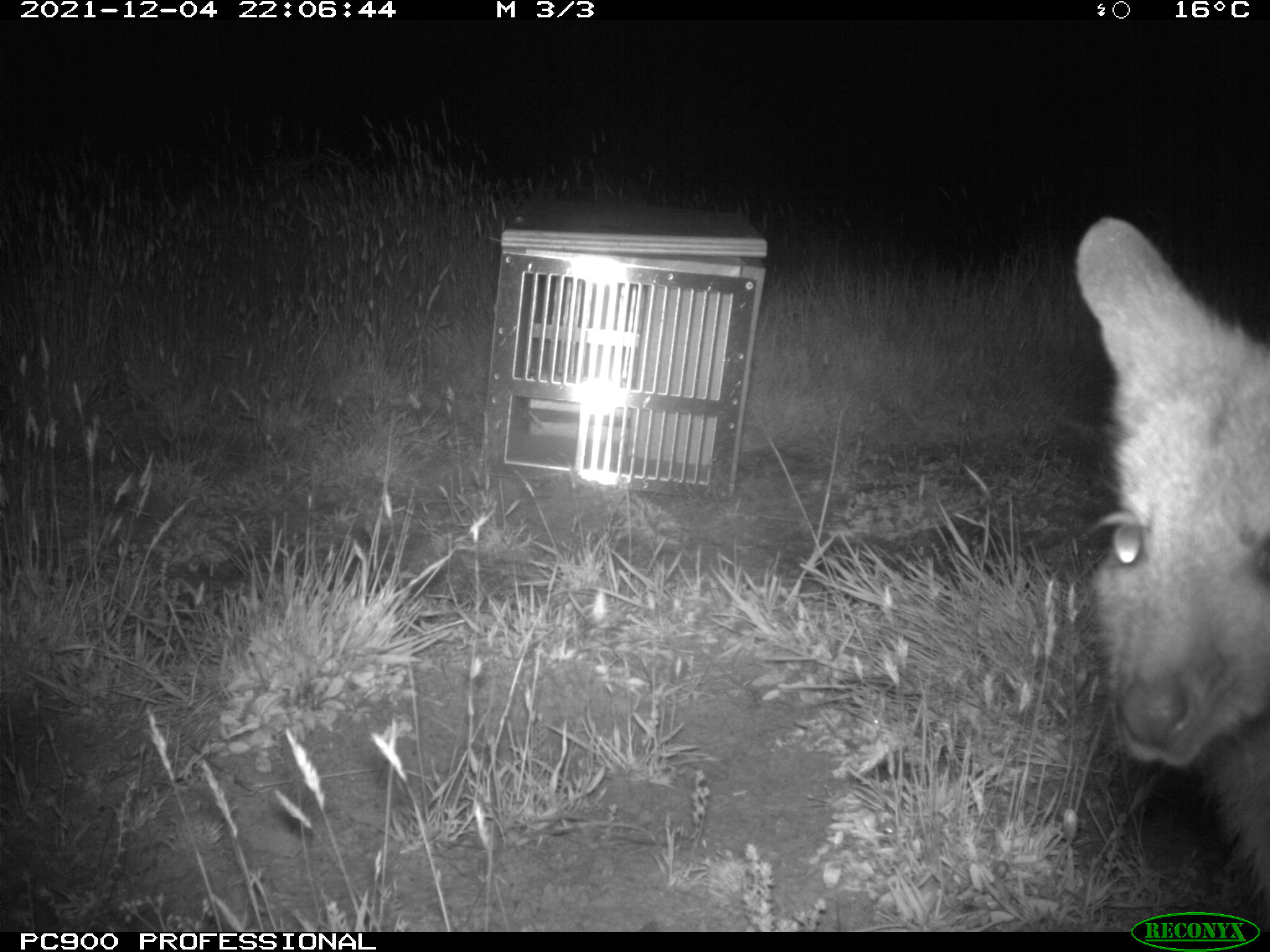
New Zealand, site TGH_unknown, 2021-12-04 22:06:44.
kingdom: Animalia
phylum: Chordata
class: Mammalia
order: Diprotodontia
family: Macropodidae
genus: Notamacropus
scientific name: Notamacropus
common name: wallaby